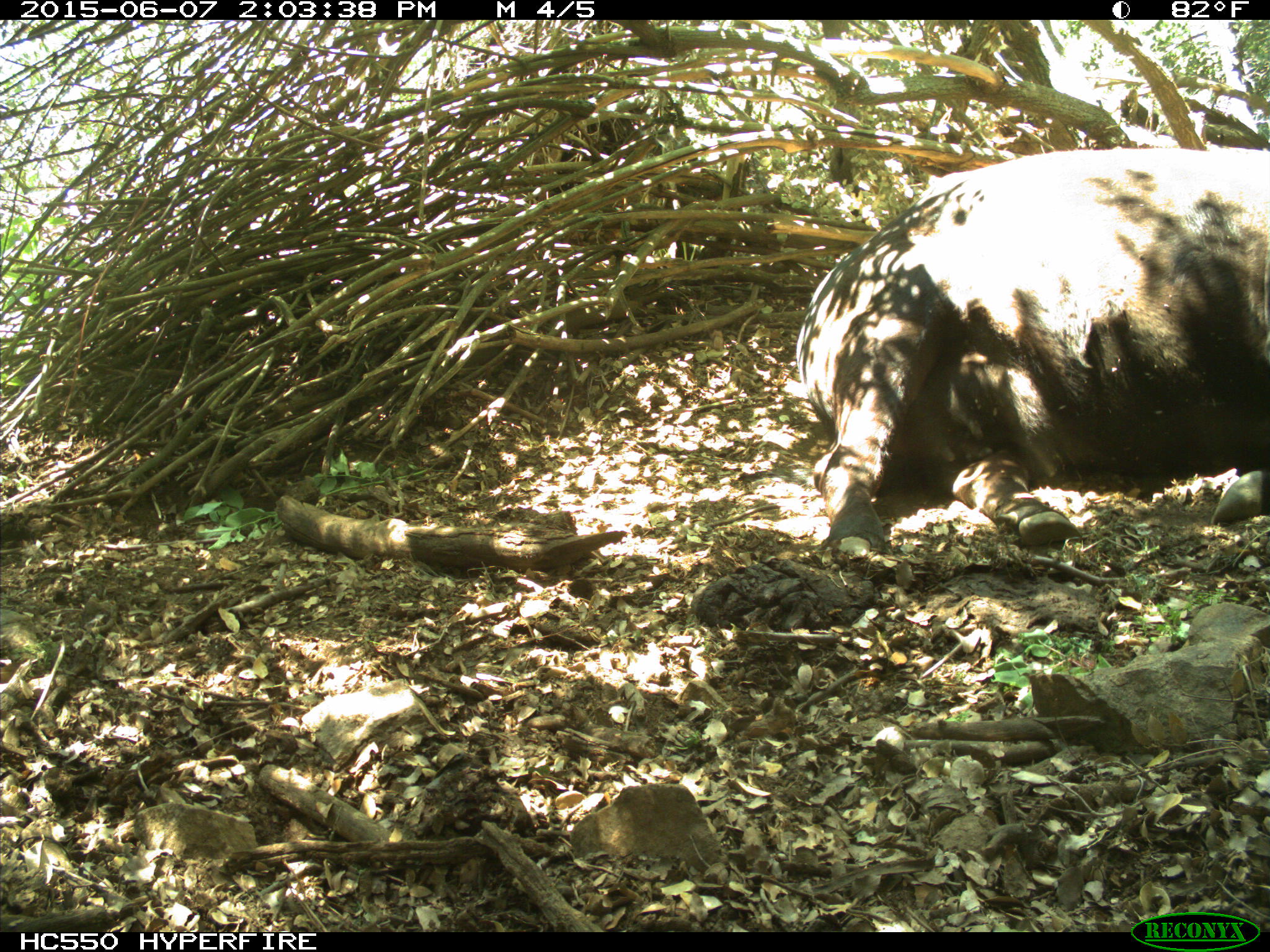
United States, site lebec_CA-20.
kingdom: Animalia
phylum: Chordata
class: Mammalia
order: Artiodactyla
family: Bovidae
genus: Bos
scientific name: Bos taurus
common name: domestic cow